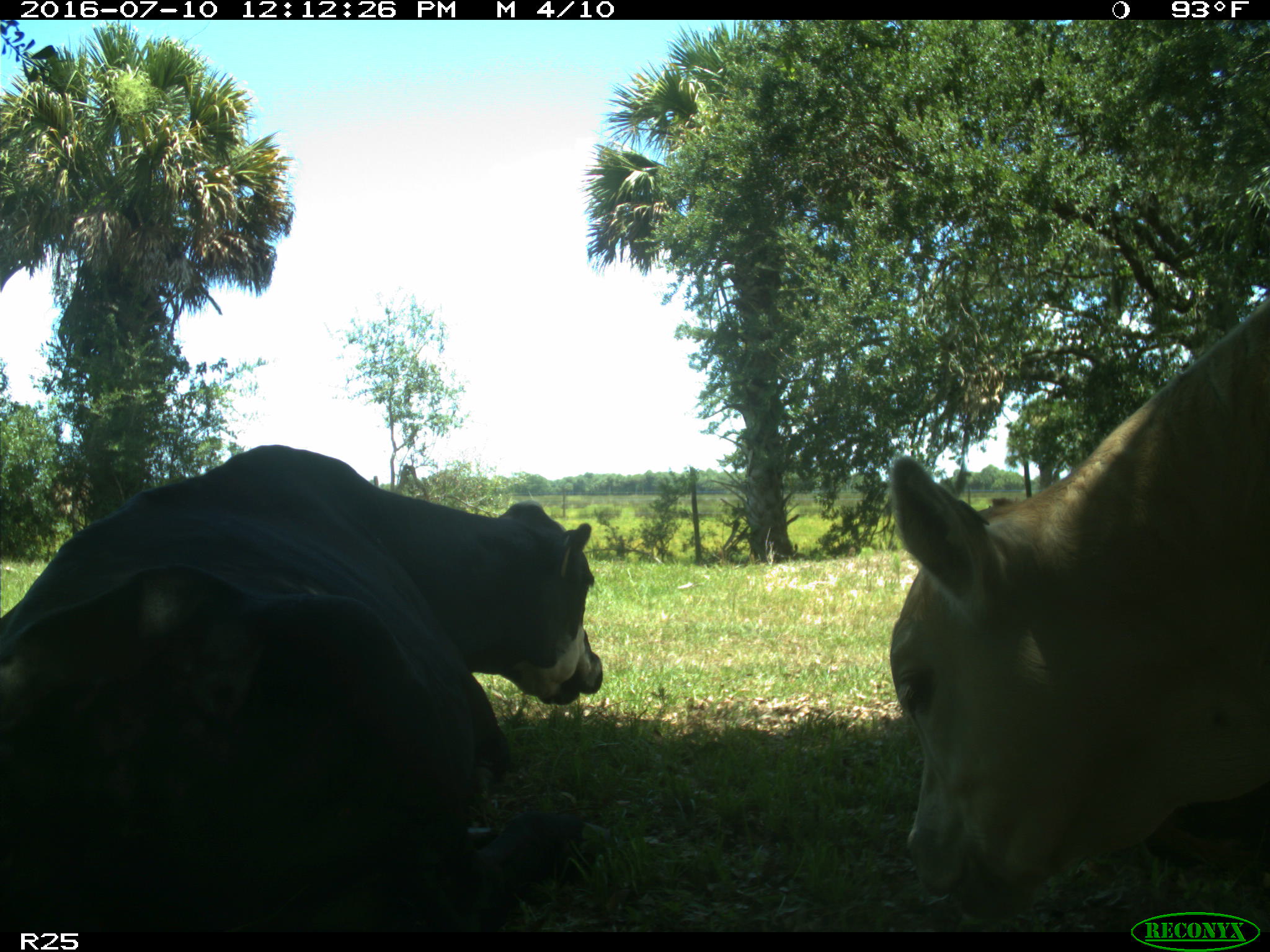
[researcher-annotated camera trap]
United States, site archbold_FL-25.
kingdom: Animalia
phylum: Chordata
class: Mammalia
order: Artiodactyla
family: Bovidae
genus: Bos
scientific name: Bos taurus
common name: domestic cow